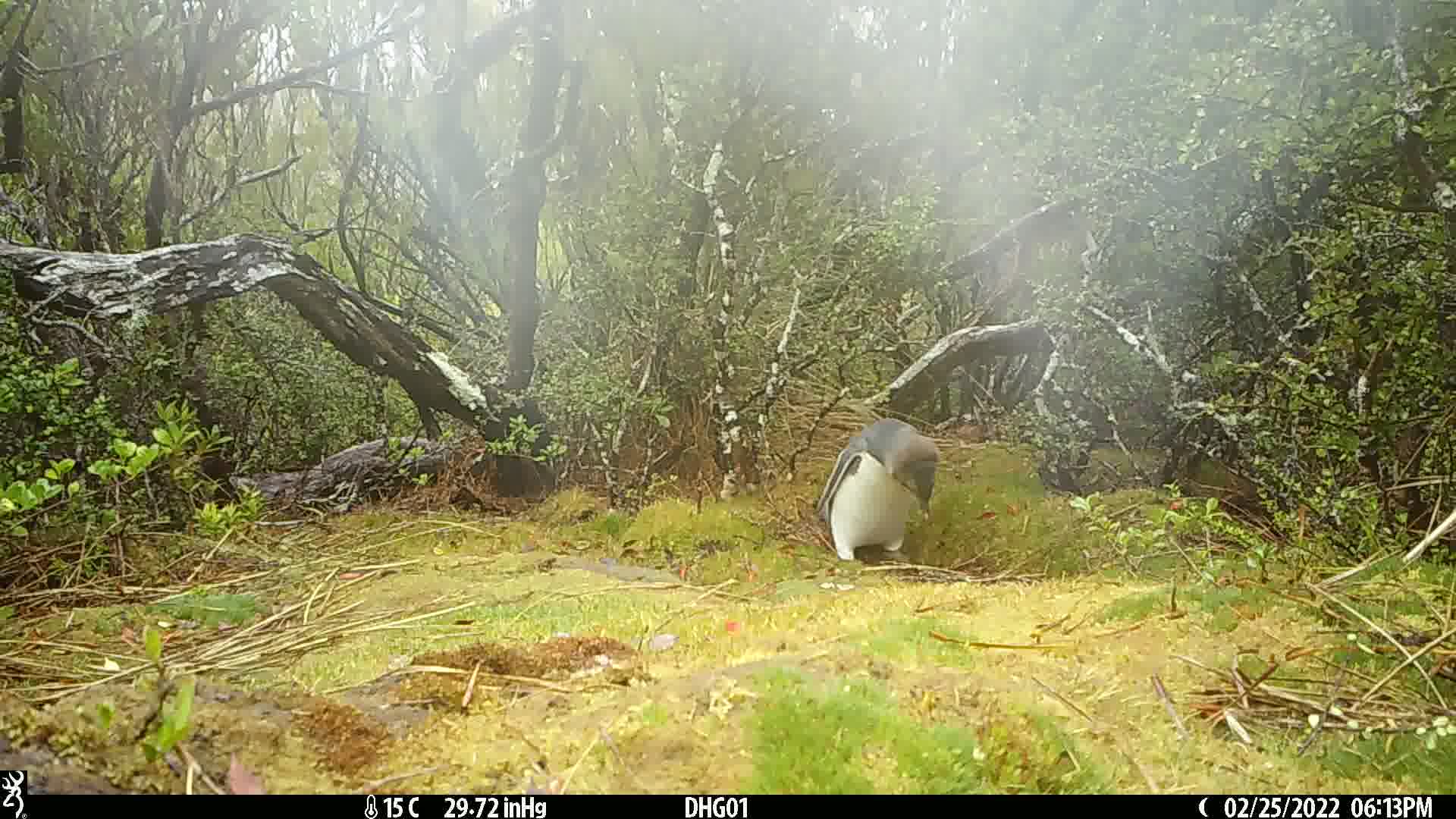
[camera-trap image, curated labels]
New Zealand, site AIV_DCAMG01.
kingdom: Animalia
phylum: Chordata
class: Aves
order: Sphenisciformes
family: Spheniscidae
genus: Megadyptes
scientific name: Megadyptes antipodes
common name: yellow-eyed penguin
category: yellow eyed penguin